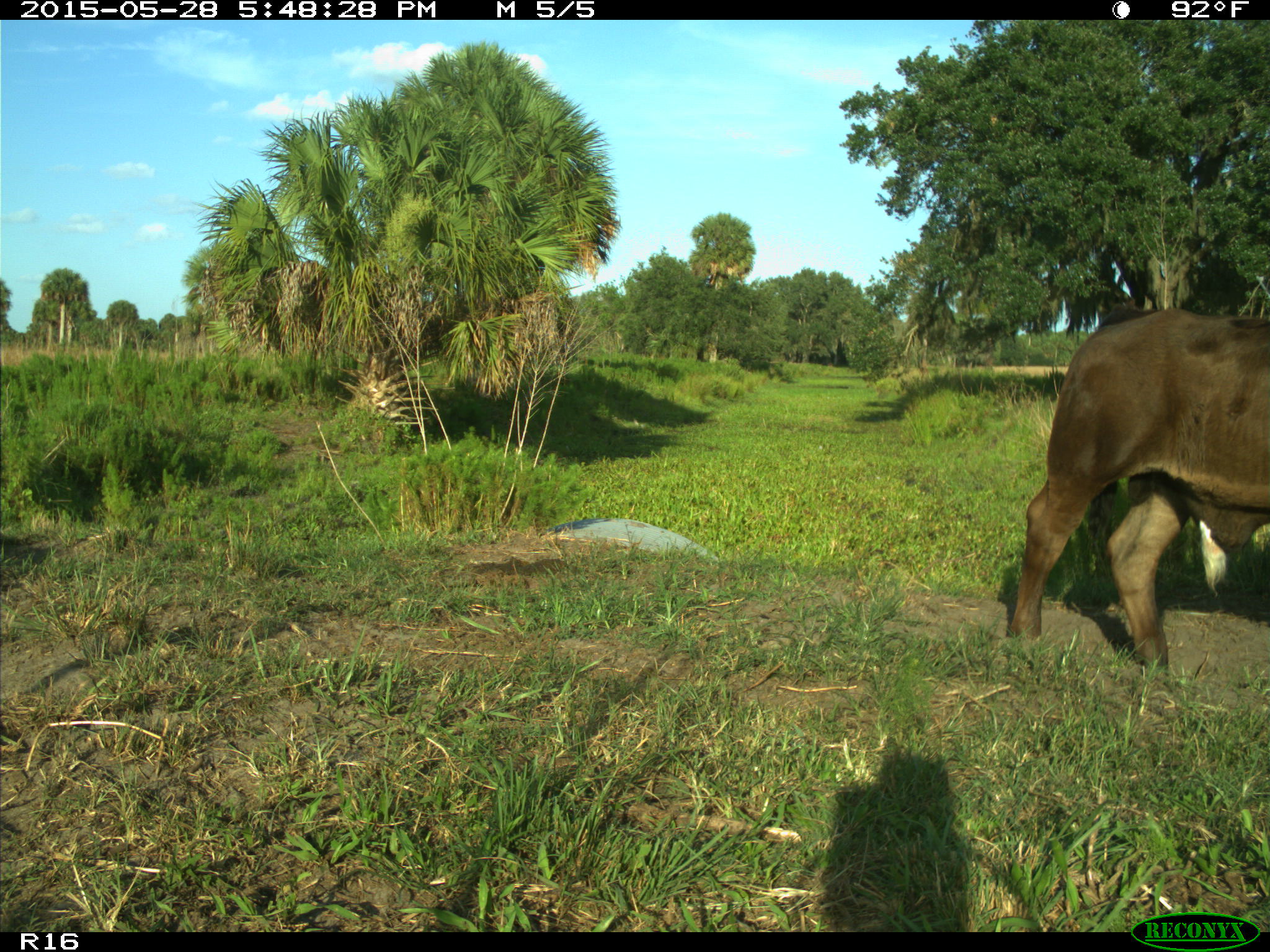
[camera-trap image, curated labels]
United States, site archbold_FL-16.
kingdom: Animalia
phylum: Chordata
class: Mammalia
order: Artiodactyla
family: Bovidae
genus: Bos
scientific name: Bos taurus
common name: domestic cow